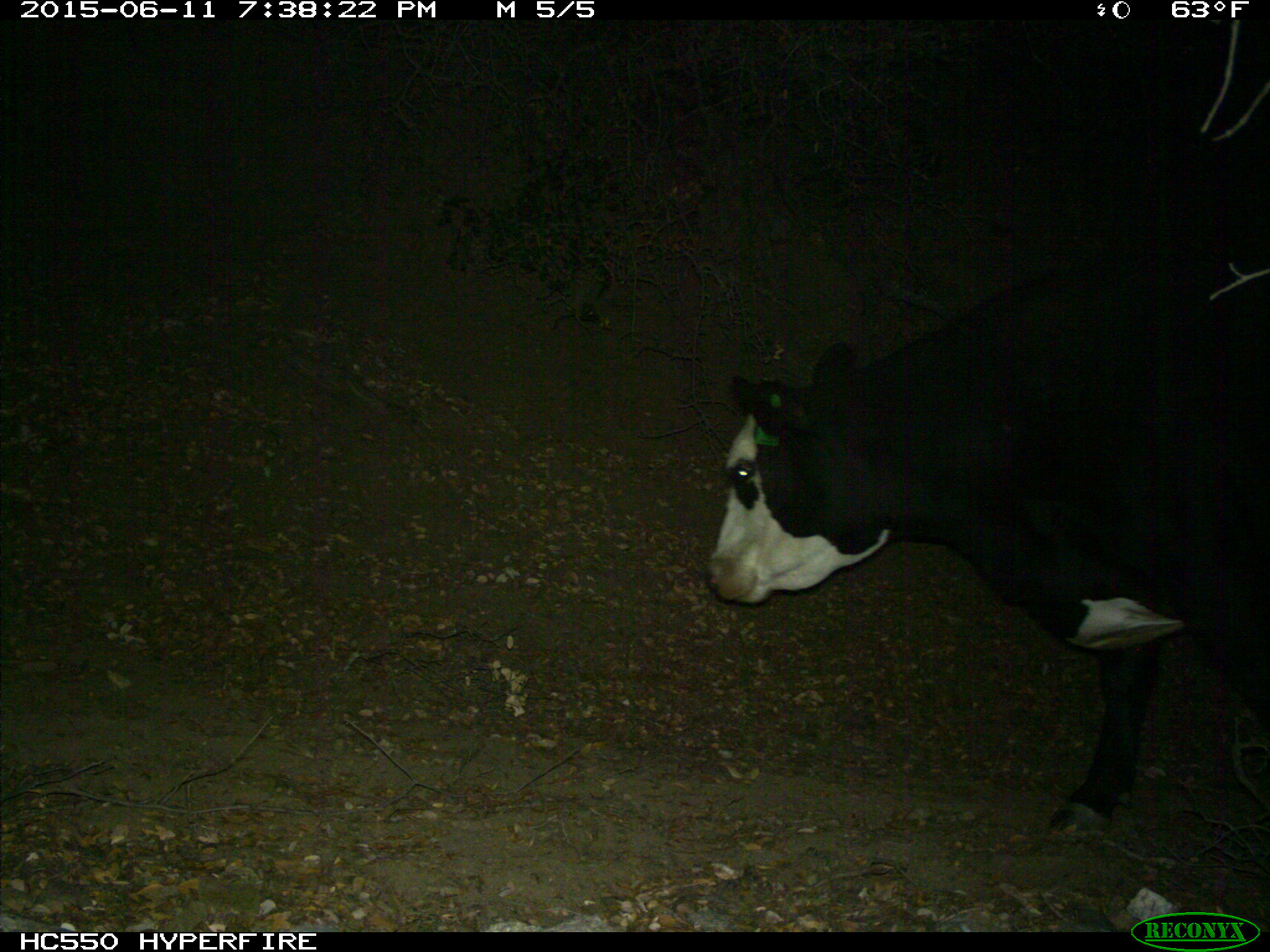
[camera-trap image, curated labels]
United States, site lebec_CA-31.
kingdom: Animalia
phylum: Chordata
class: Mammalia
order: Artiodactyla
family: Bovidae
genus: Bos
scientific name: Bos taurus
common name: domestic cow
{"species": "Bos taurus (domestic cow)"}